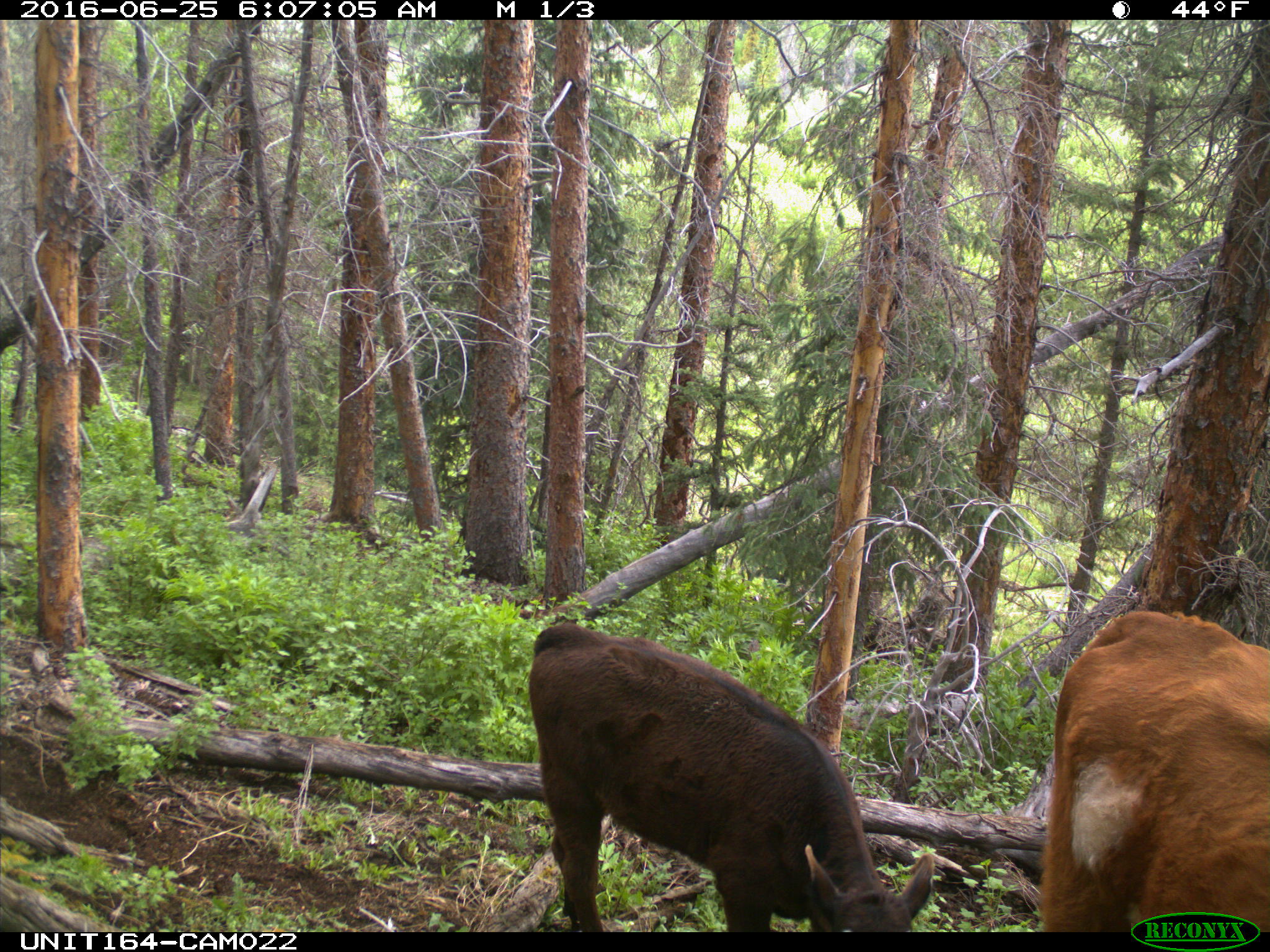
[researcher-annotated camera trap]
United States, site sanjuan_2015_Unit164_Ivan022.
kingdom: Animalia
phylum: Chordata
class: Mammalia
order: Artiodactyla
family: Bovidae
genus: Bos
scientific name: Bos taurus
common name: domestic cow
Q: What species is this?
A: Bos taurus (domestic cow).